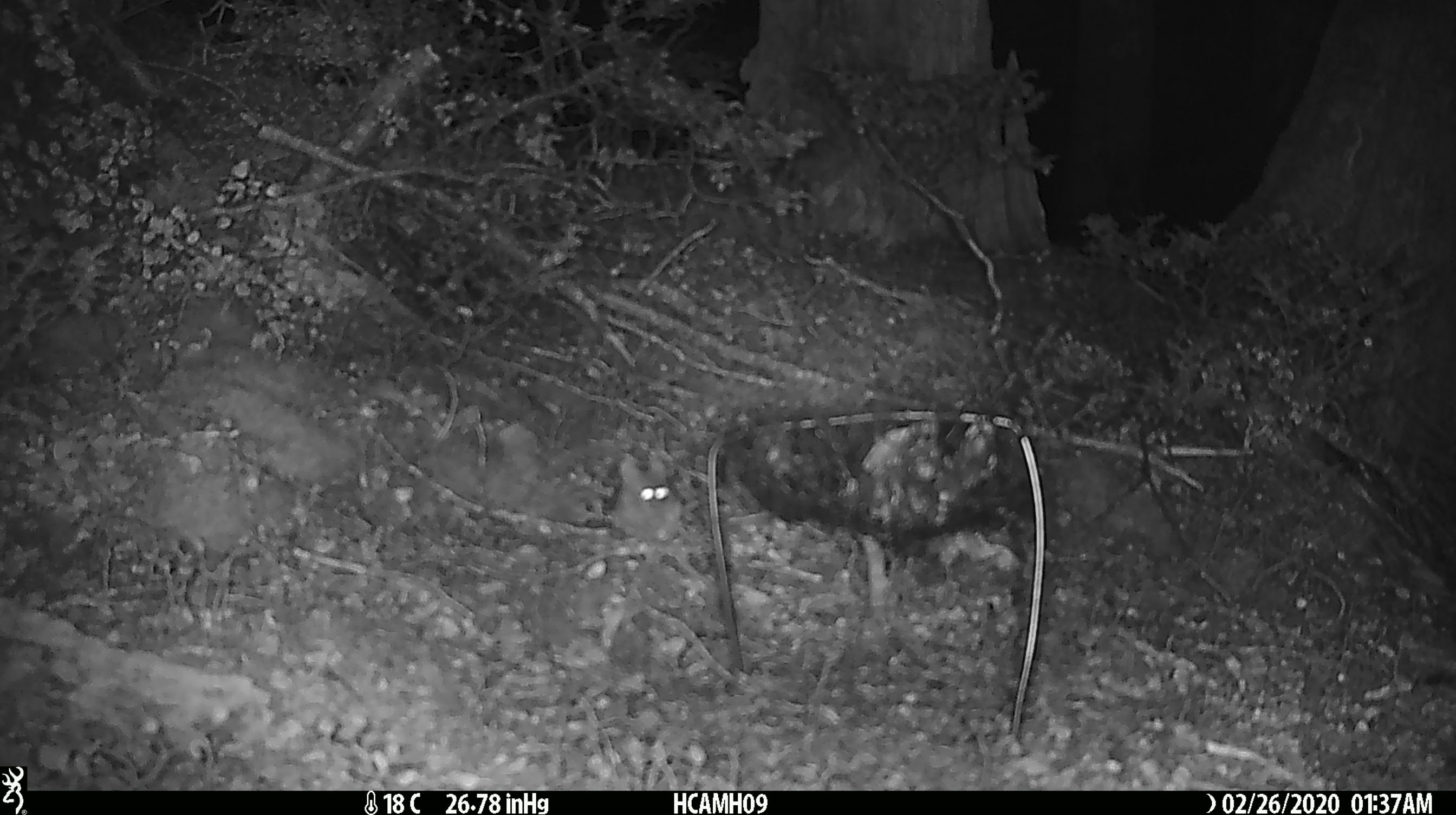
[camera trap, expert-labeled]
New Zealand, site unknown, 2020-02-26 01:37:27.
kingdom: Animalia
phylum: Chordata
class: Mammalia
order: Rodentia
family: Muridae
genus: Mus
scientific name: Mus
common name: mouse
Mouse (Mus).